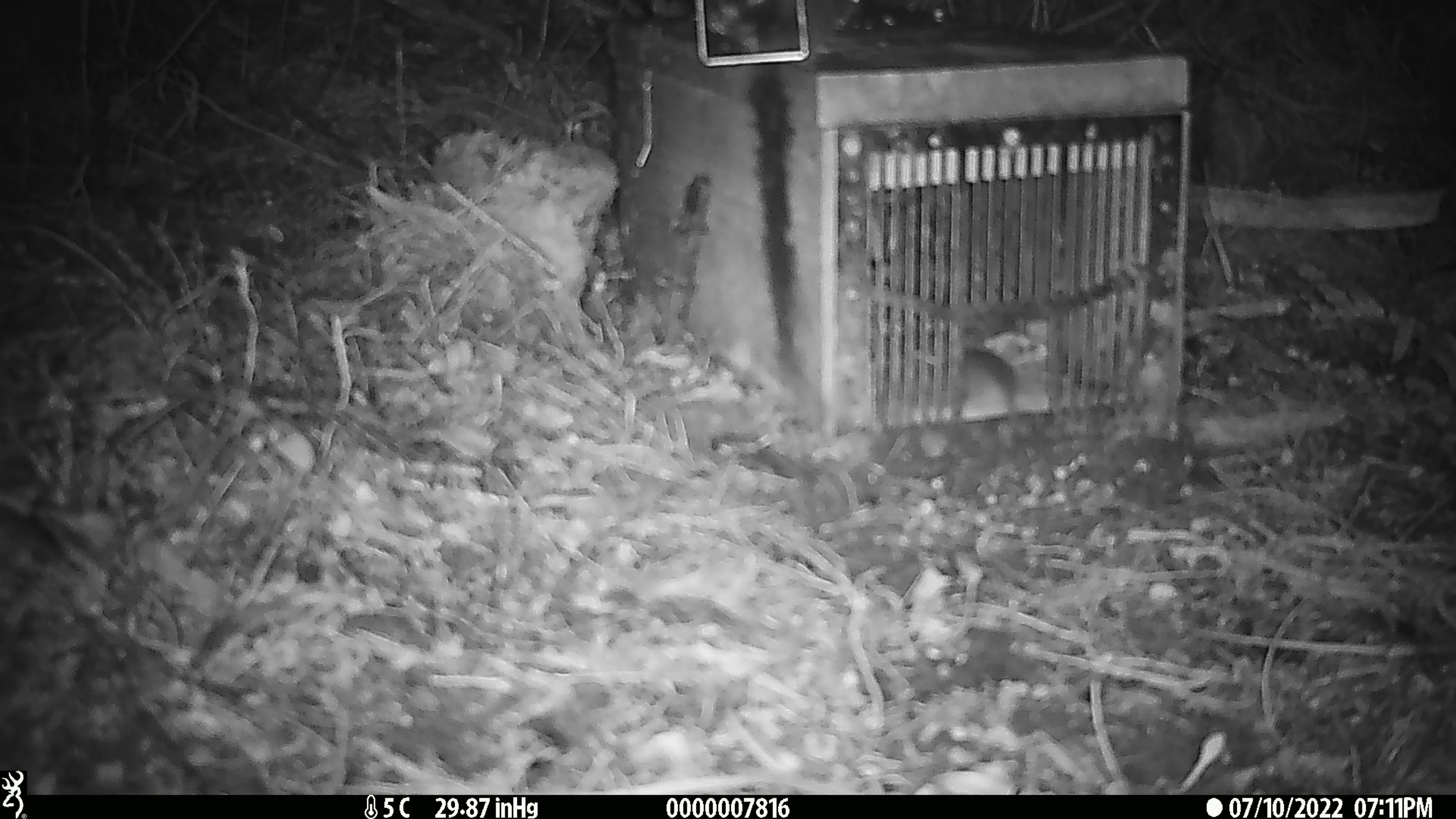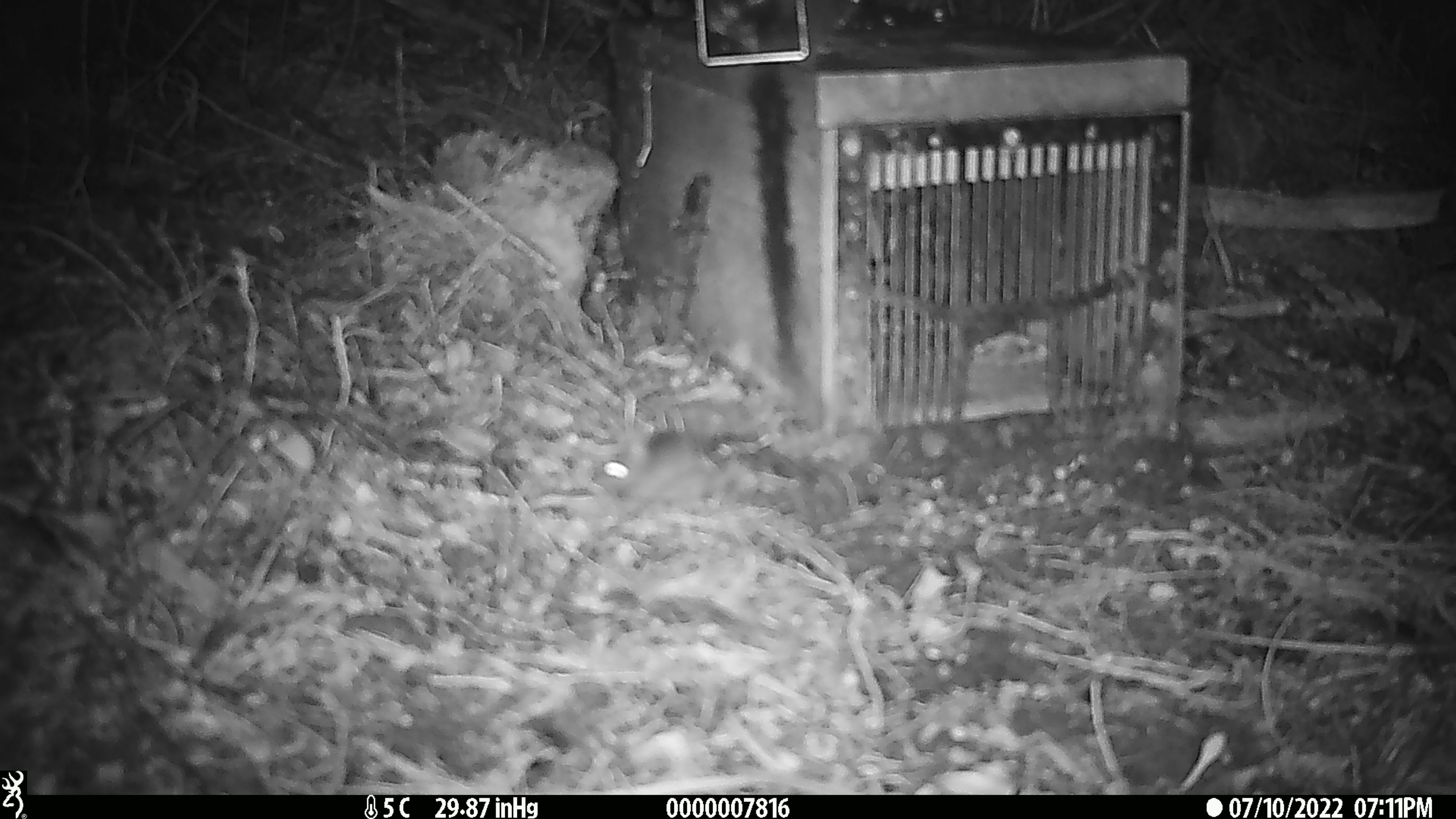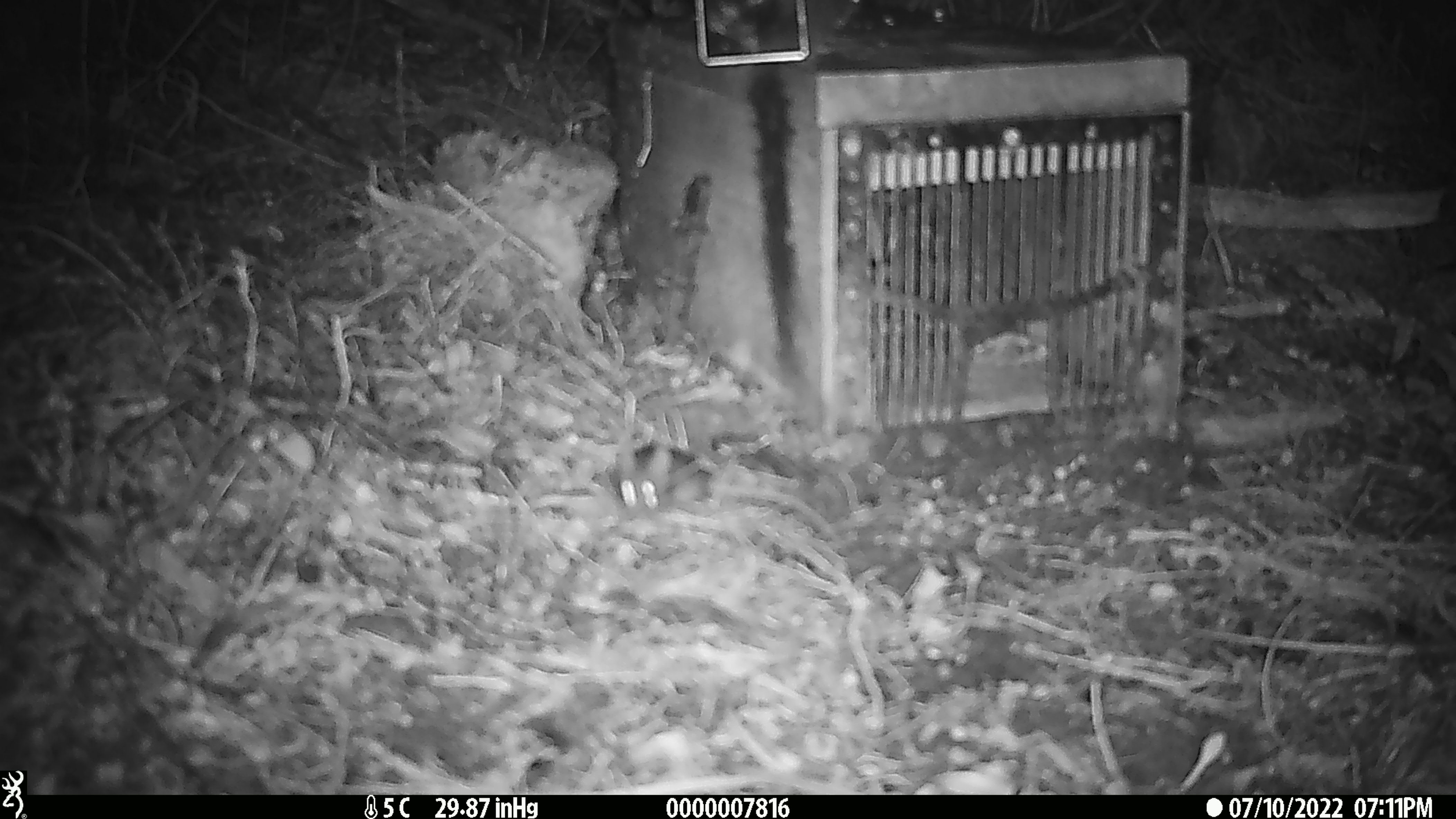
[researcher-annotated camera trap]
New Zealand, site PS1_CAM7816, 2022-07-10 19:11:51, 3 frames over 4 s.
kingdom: Animalia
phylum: Chordata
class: Mammalia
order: Rodentia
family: Muridae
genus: Mus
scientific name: Mus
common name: mouse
Mouse (Mus).